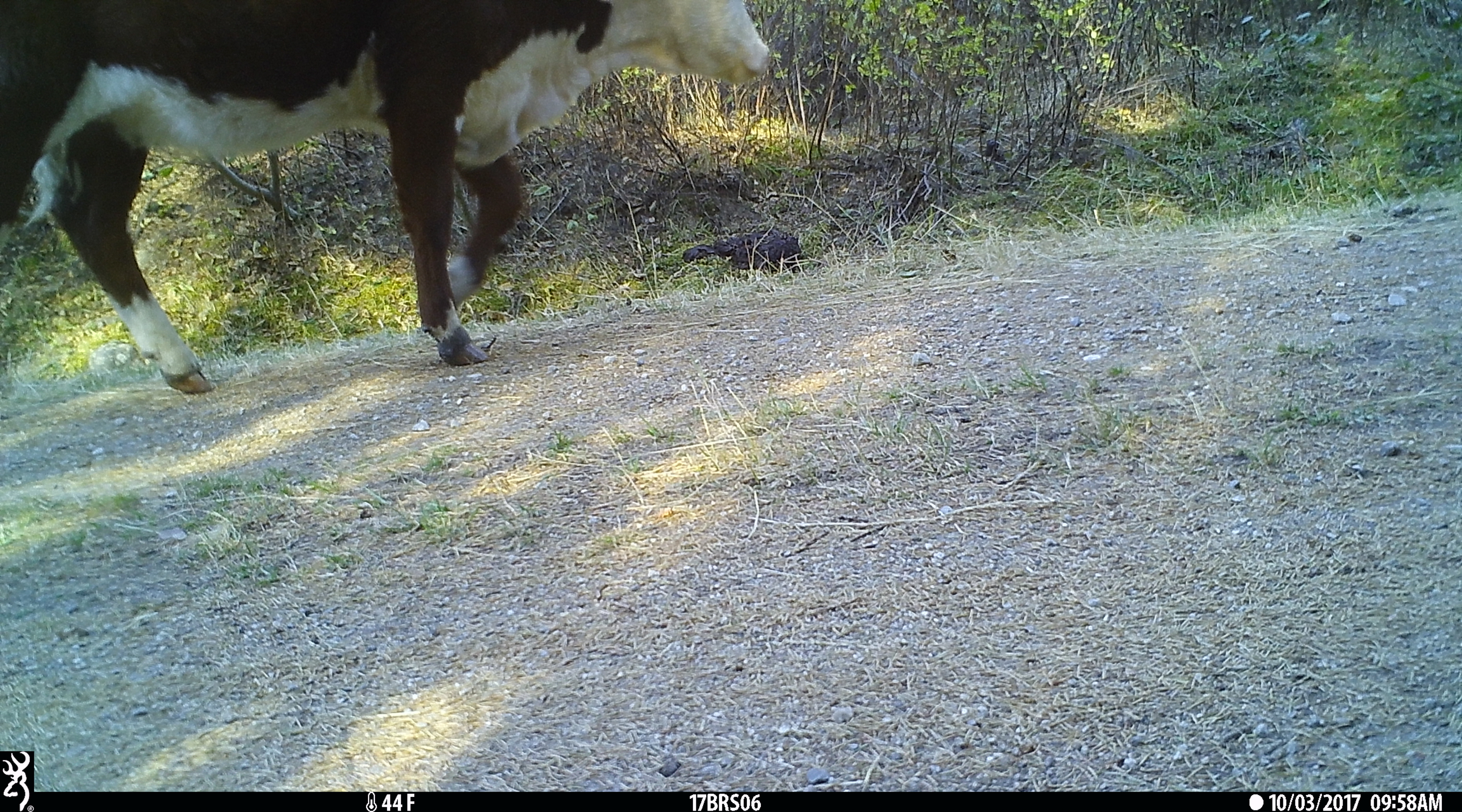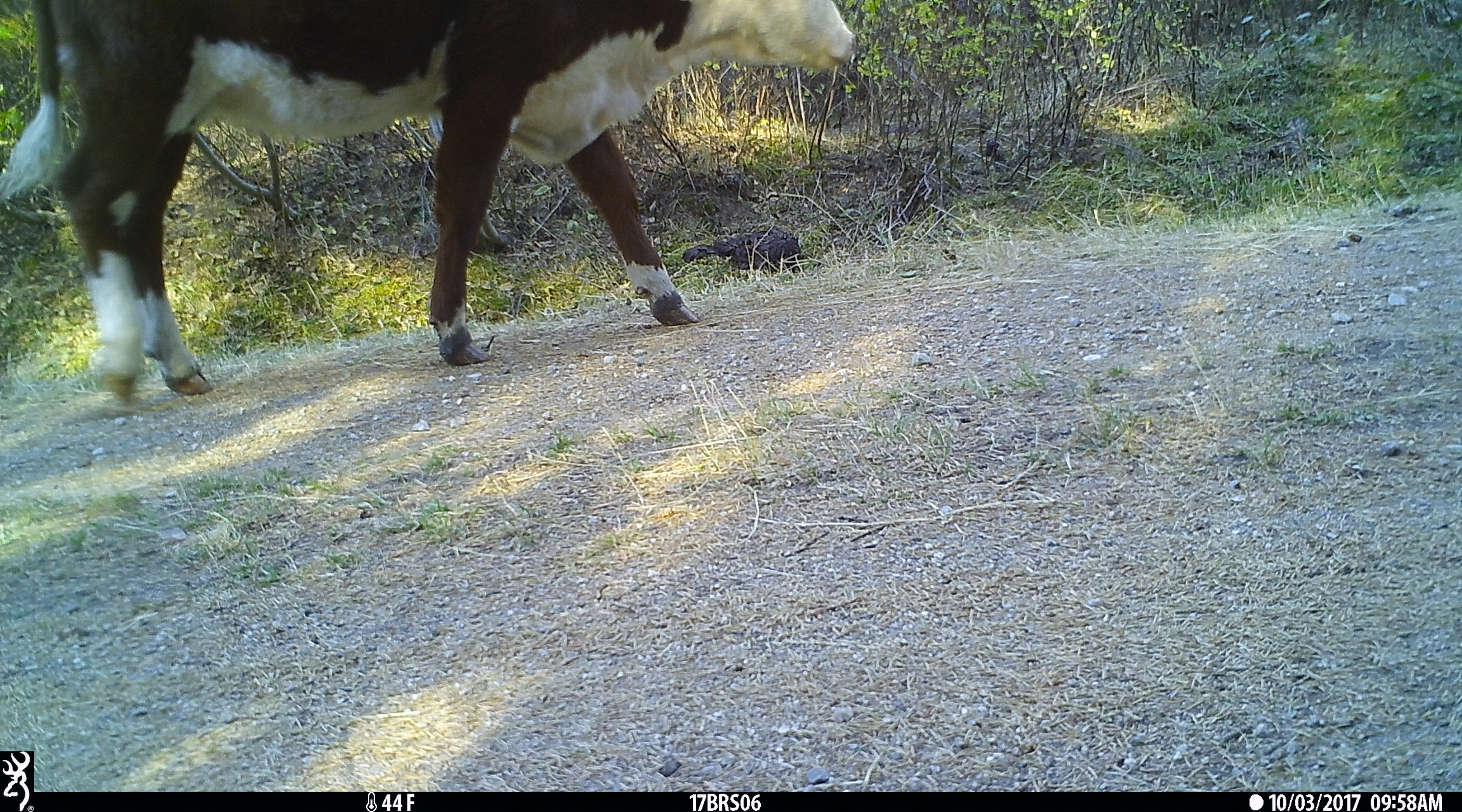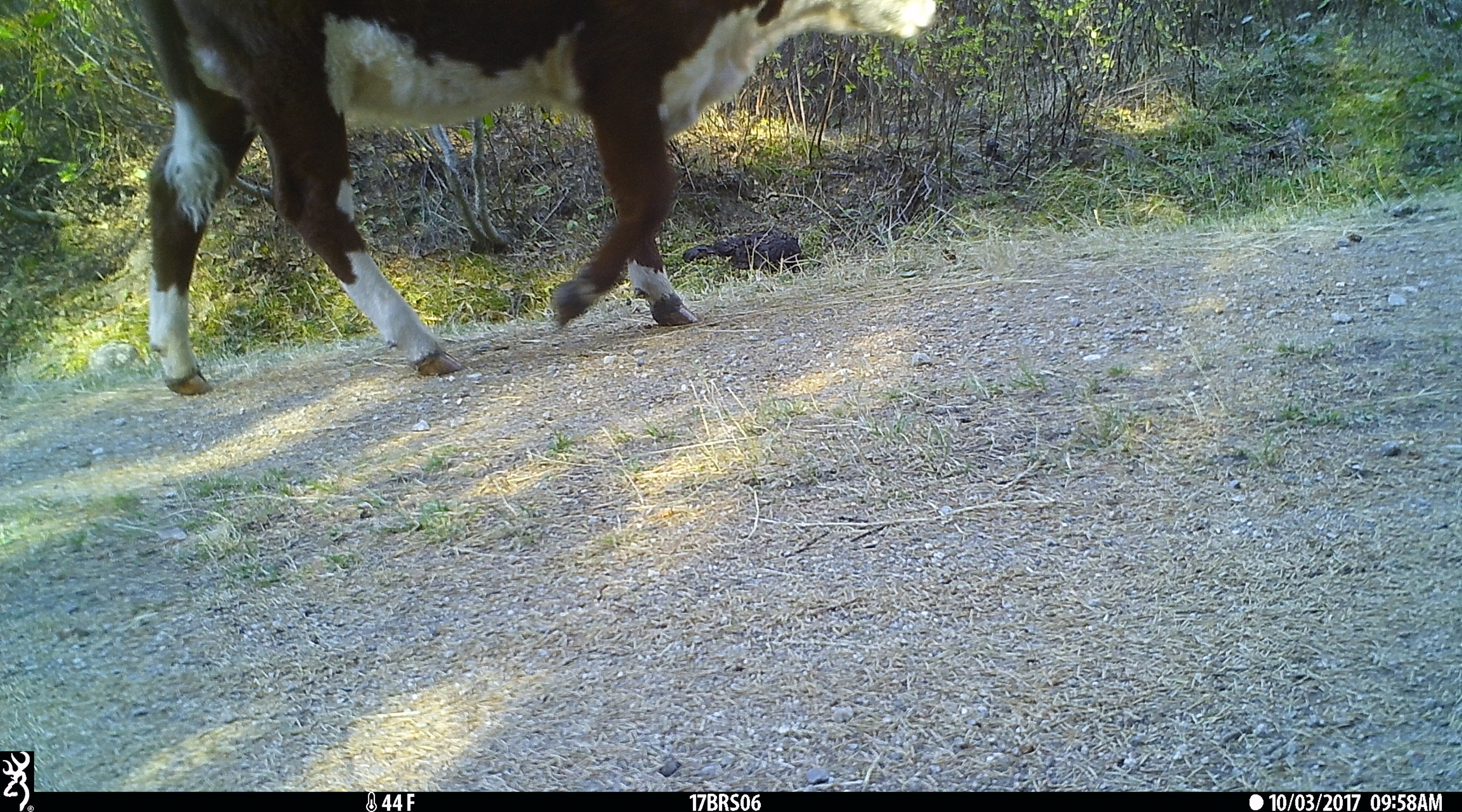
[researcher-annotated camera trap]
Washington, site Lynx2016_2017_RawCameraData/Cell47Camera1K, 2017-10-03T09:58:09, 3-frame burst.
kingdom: Animalia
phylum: Chordata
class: Mammalia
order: Artiodactyla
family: Bovidae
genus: Bos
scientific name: Bos taurus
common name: domestic cattle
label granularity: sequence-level